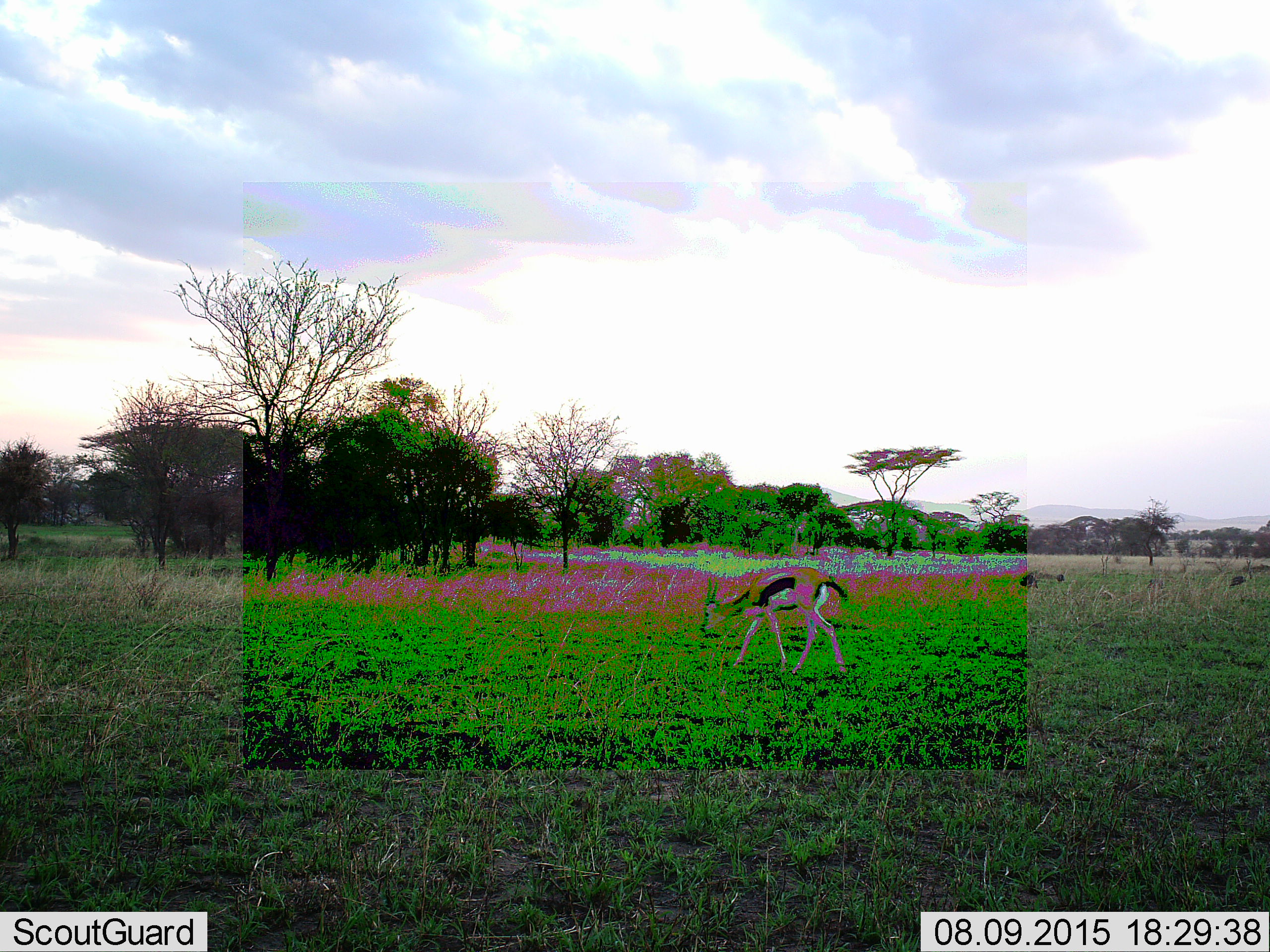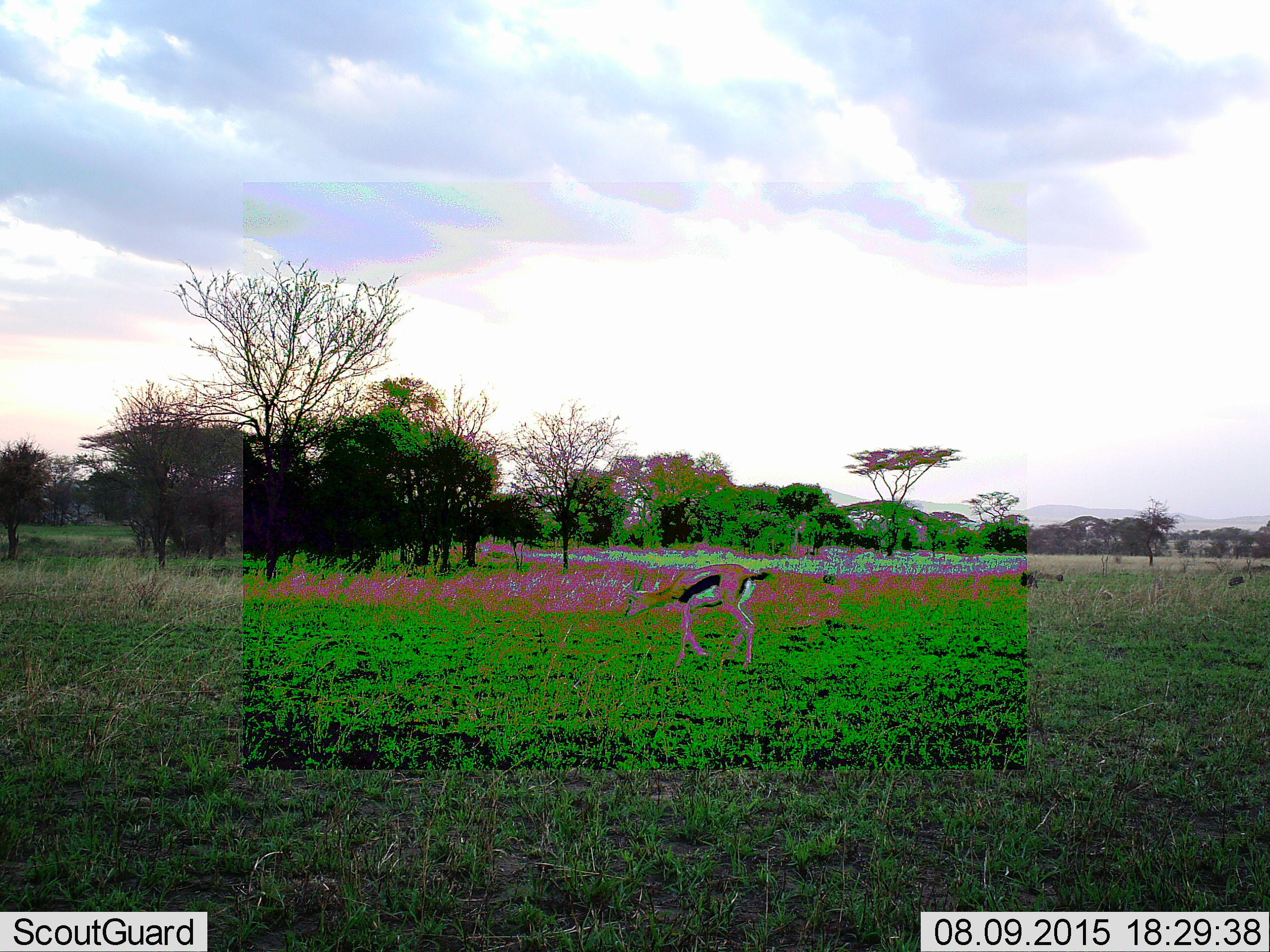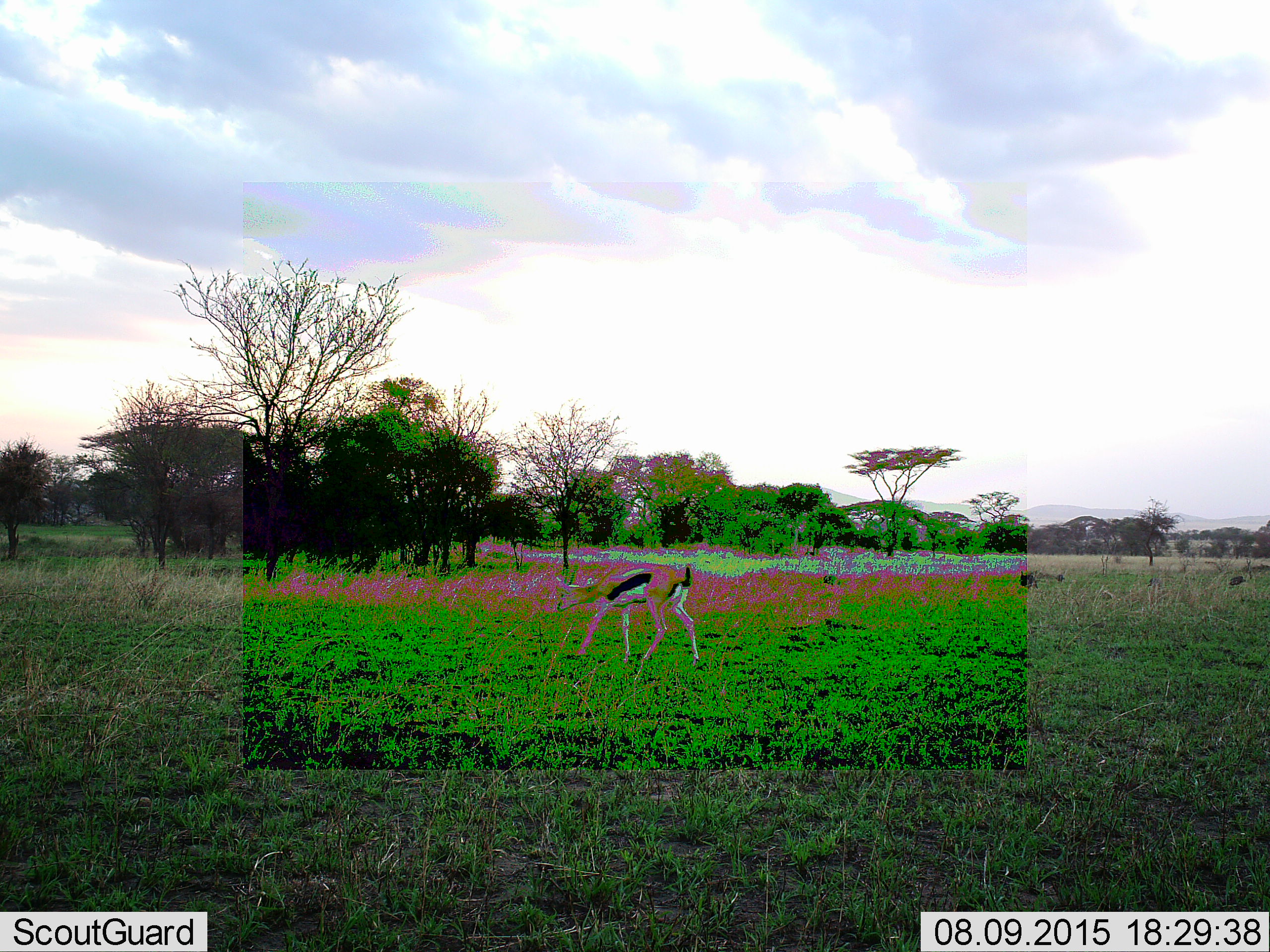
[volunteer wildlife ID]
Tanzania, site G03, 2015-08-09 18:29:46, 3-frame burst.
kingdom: Animalia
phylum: Chordata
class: Mammalia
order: Artiodactyla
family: Bovidae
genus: Eudorcas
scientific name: Eudorcas thomsonii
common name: thomson's gazelle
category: gazellethomsons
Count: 1.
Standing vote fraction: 19%.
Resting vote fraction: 0%.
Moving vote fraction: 88%.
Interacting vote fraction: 0%.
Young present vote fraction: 0%.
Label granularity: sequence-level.